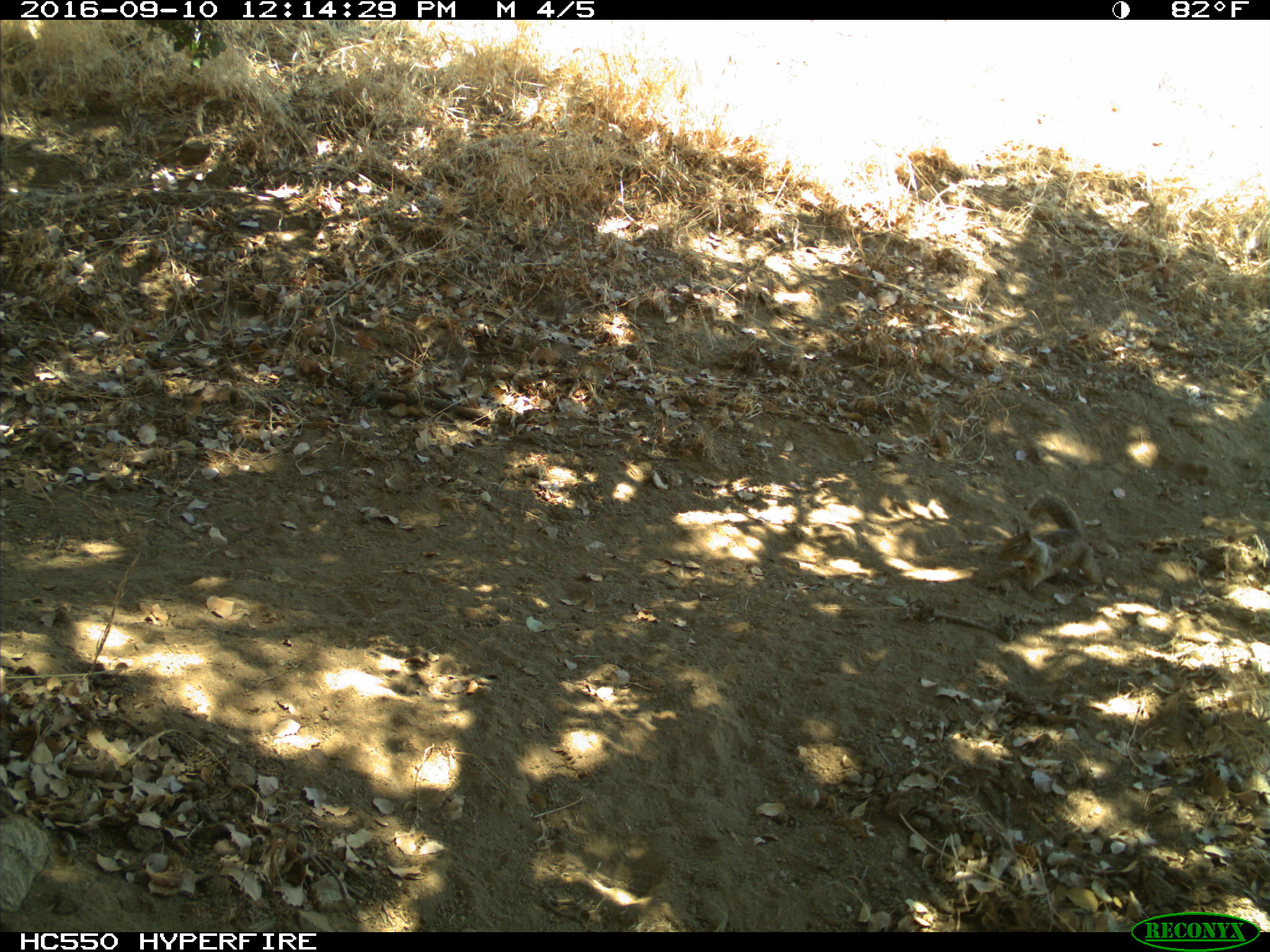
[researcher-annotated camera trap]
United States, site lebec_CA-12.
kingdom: Animalia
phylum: Chordata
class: Mammalia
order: Rodentia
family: Sciuridae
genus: Otospermophilus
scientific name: Otospermophilus beecheyi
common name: california ground squirrel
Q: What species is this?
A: Otospermophilus beecheyi (california ground squirrel).